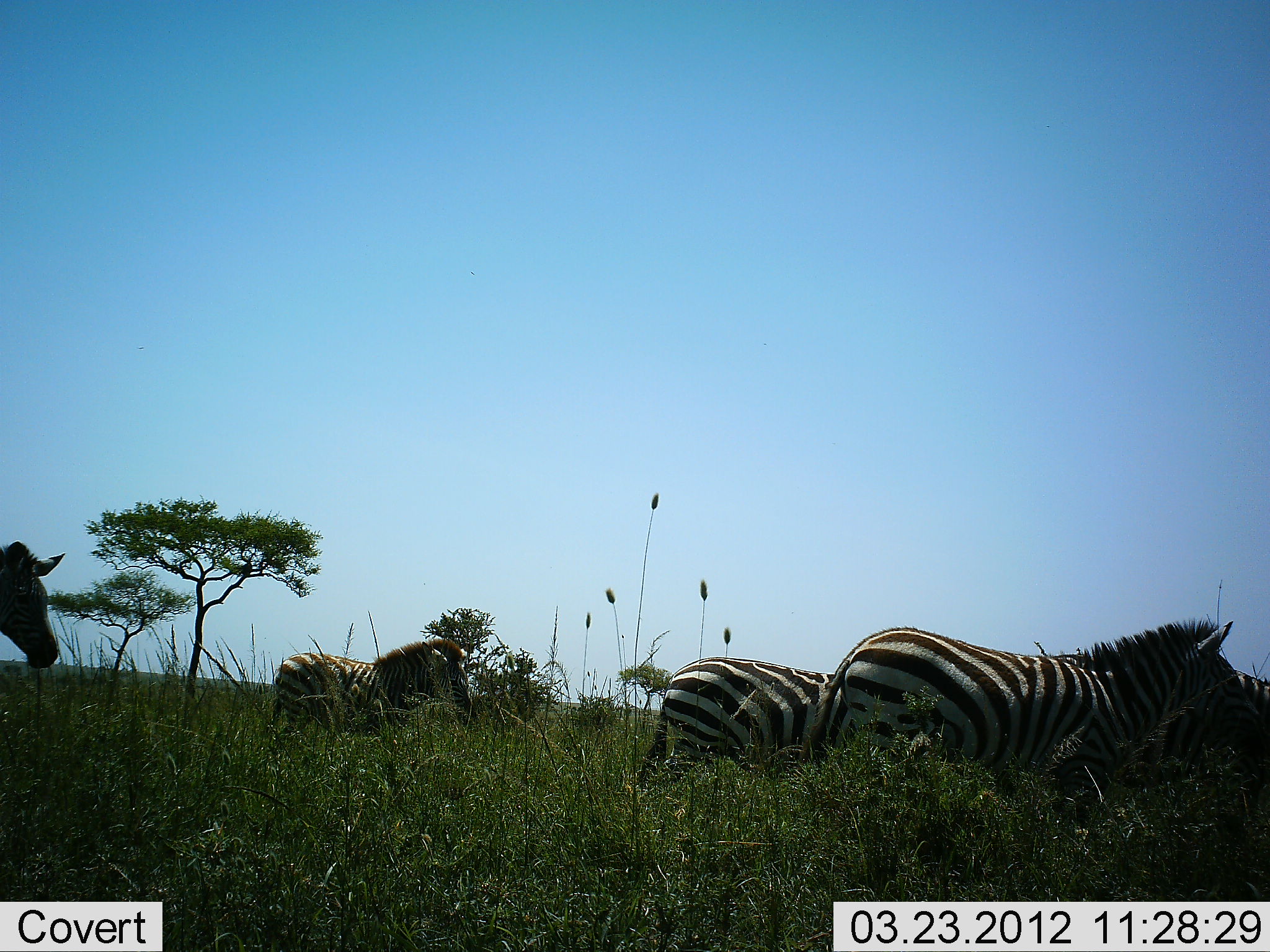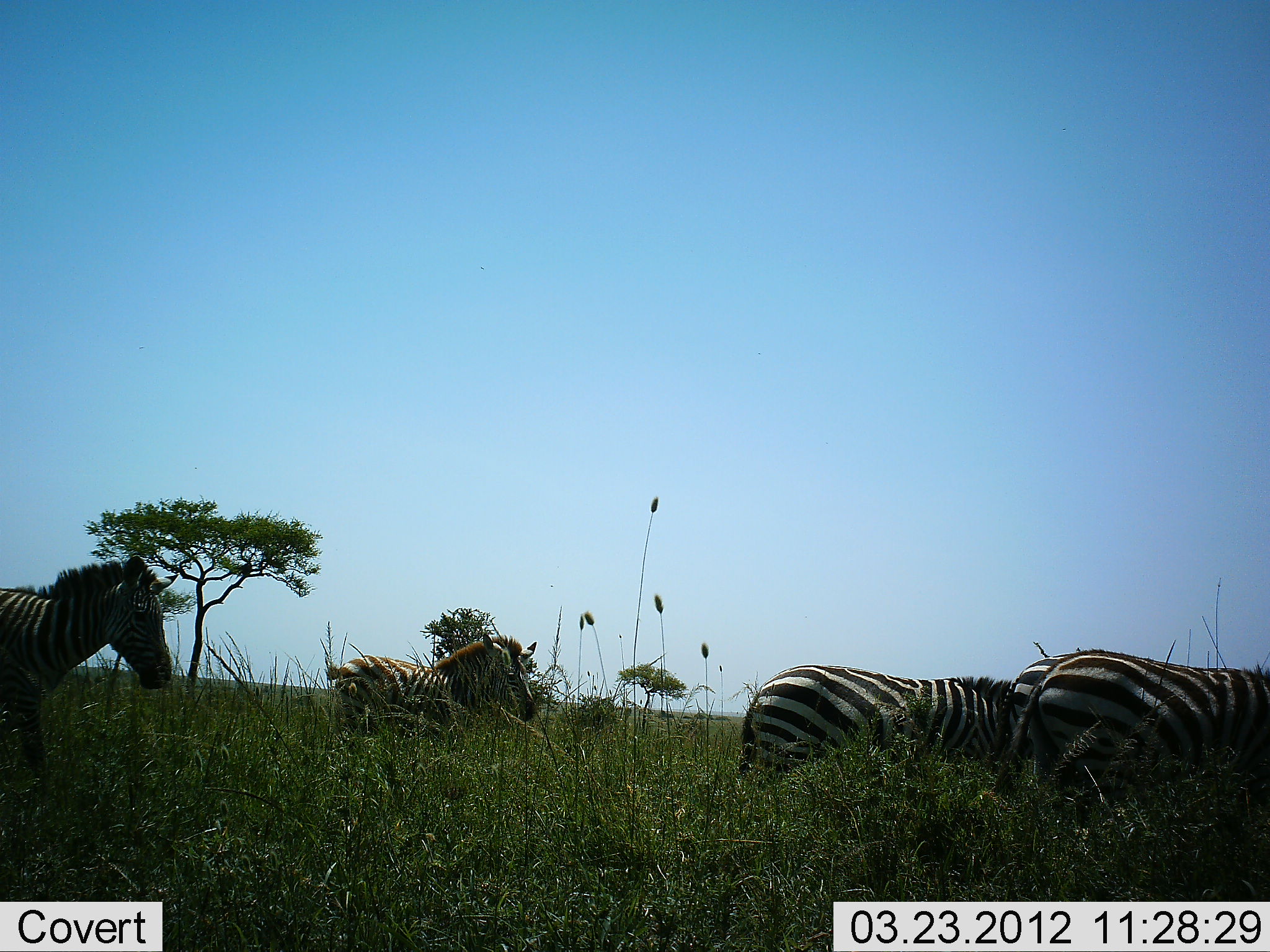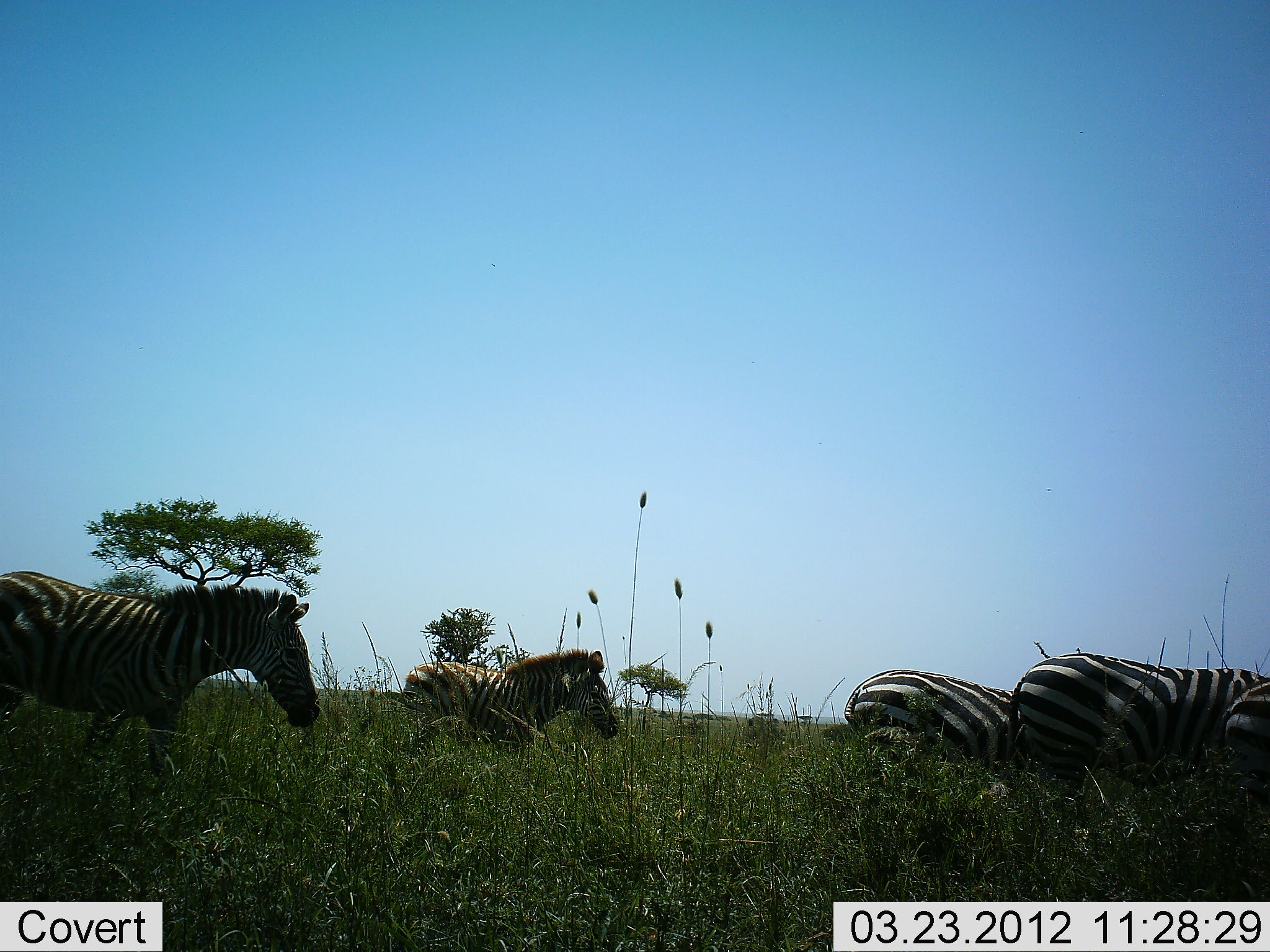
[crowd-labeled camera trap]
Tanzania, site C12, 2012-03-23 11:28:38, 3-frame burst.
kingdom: Animalia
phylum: Chordata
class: Mammalia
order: Perissodactyla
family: Equidae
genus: Equus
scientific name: Equus quagga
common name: plains zebra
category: zebra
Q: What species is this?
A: Zebra (plains zebra) (Equus quagga).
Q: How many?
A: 5.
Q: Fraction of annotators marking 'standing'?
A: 5%.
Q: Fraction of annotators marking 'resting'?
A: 0%.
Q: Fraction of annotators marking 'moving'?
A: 95%.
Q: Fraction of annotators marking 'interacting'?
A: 0%.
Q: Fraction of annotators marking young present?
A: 18%.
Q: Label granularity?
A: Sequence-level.